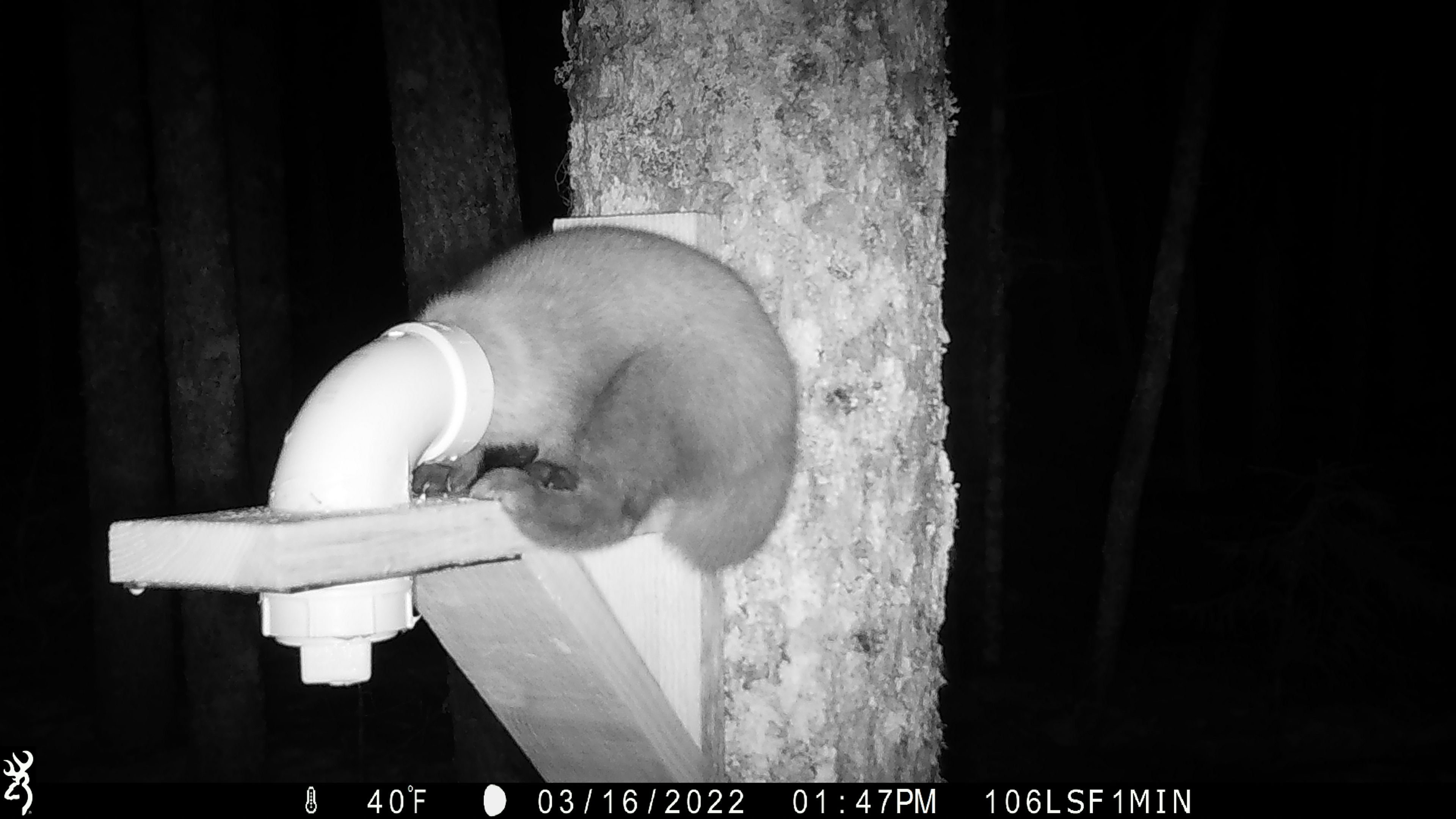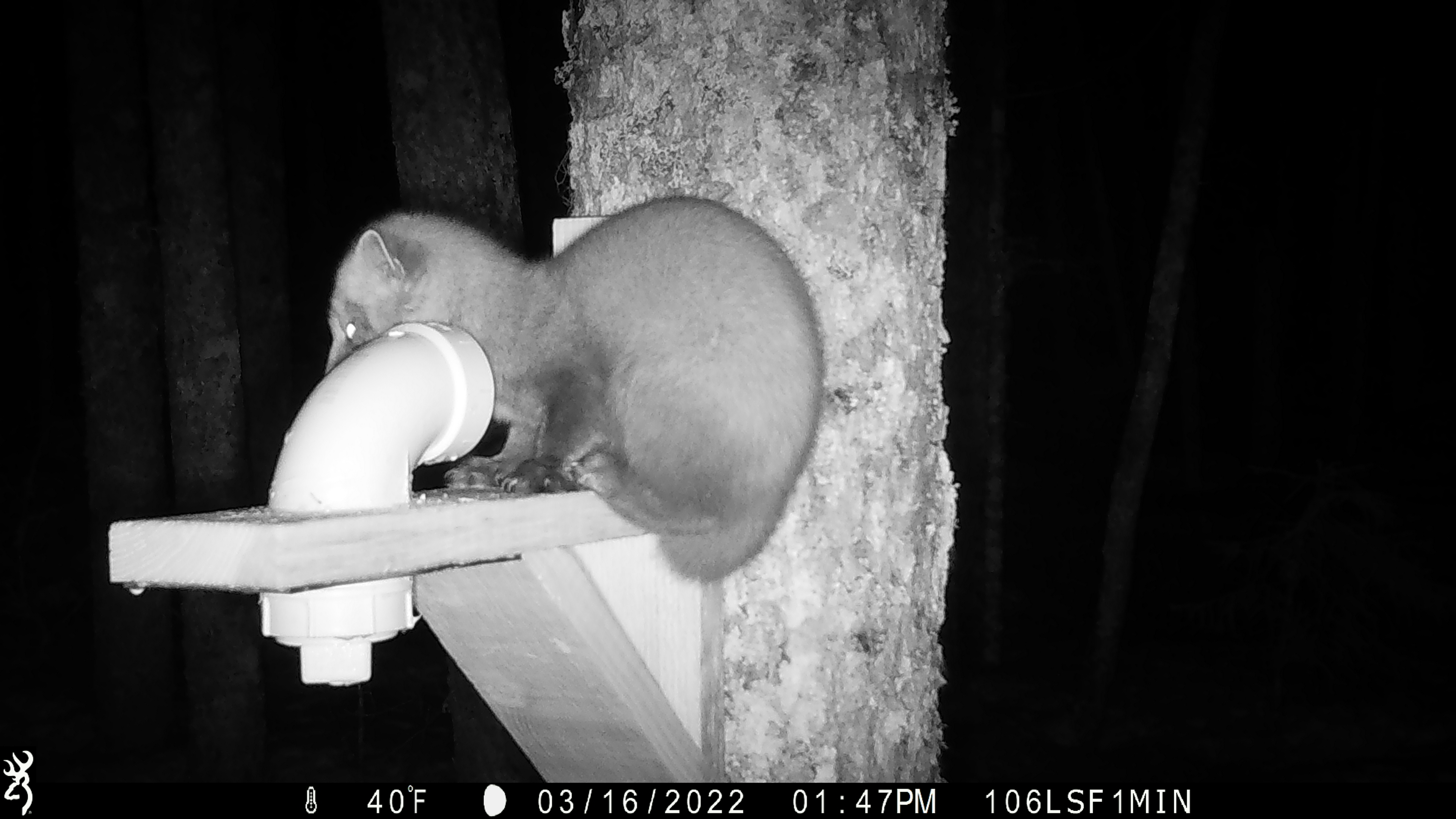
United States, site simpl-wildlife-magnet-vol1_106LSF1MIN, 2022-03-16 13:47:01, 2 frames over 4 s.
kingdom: Animalia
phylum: Chordata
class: Mammalia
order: Carnivora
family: Mustelidae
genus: Martes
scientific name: Martes americana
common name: american marten